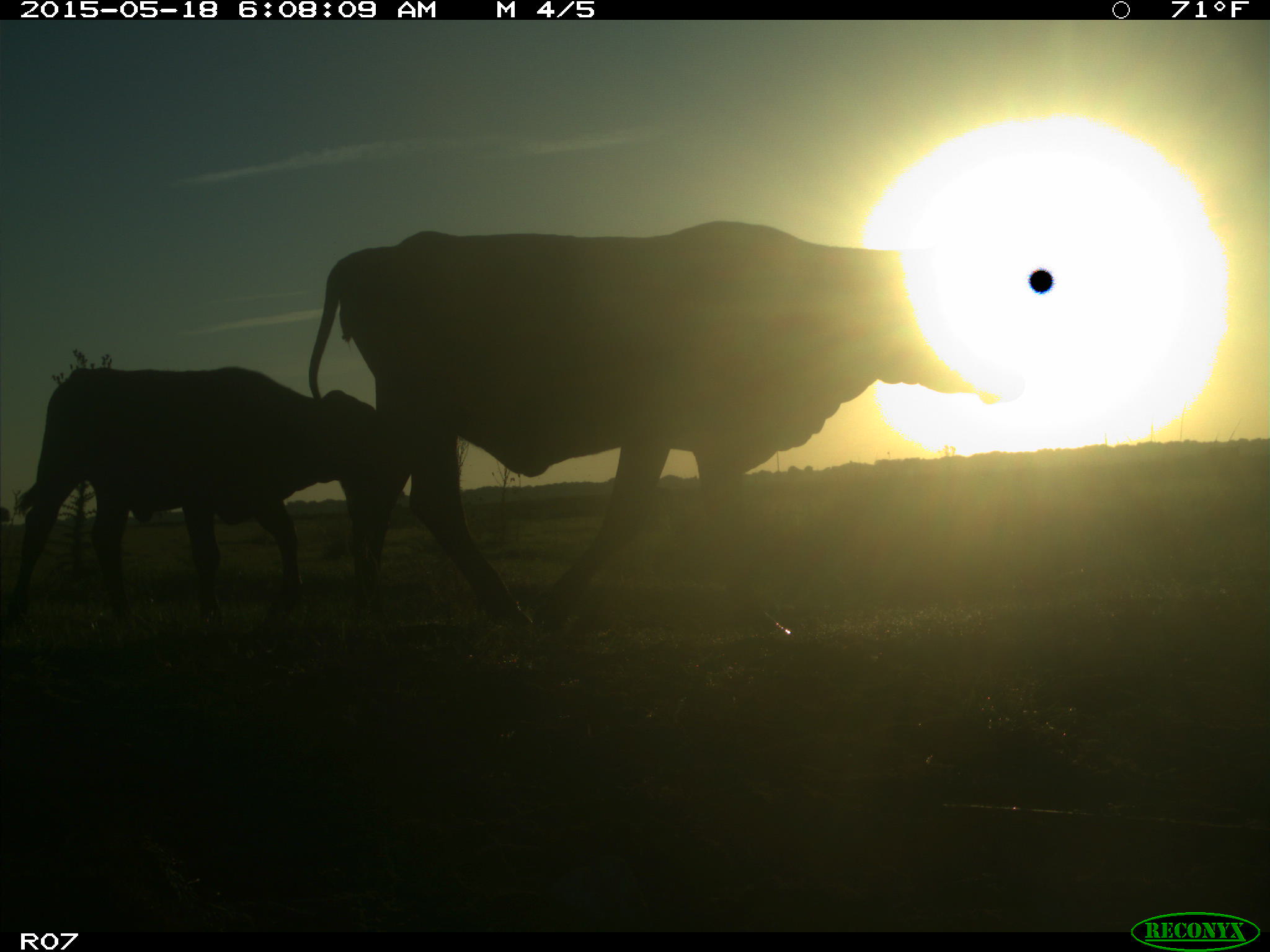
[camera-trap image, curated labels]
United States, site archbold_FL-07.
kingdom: Animalia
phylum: Chordata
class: Mammalia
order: Artiodactyla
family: Bovidae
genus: Bos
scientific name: Bos taurus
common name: domestic cow